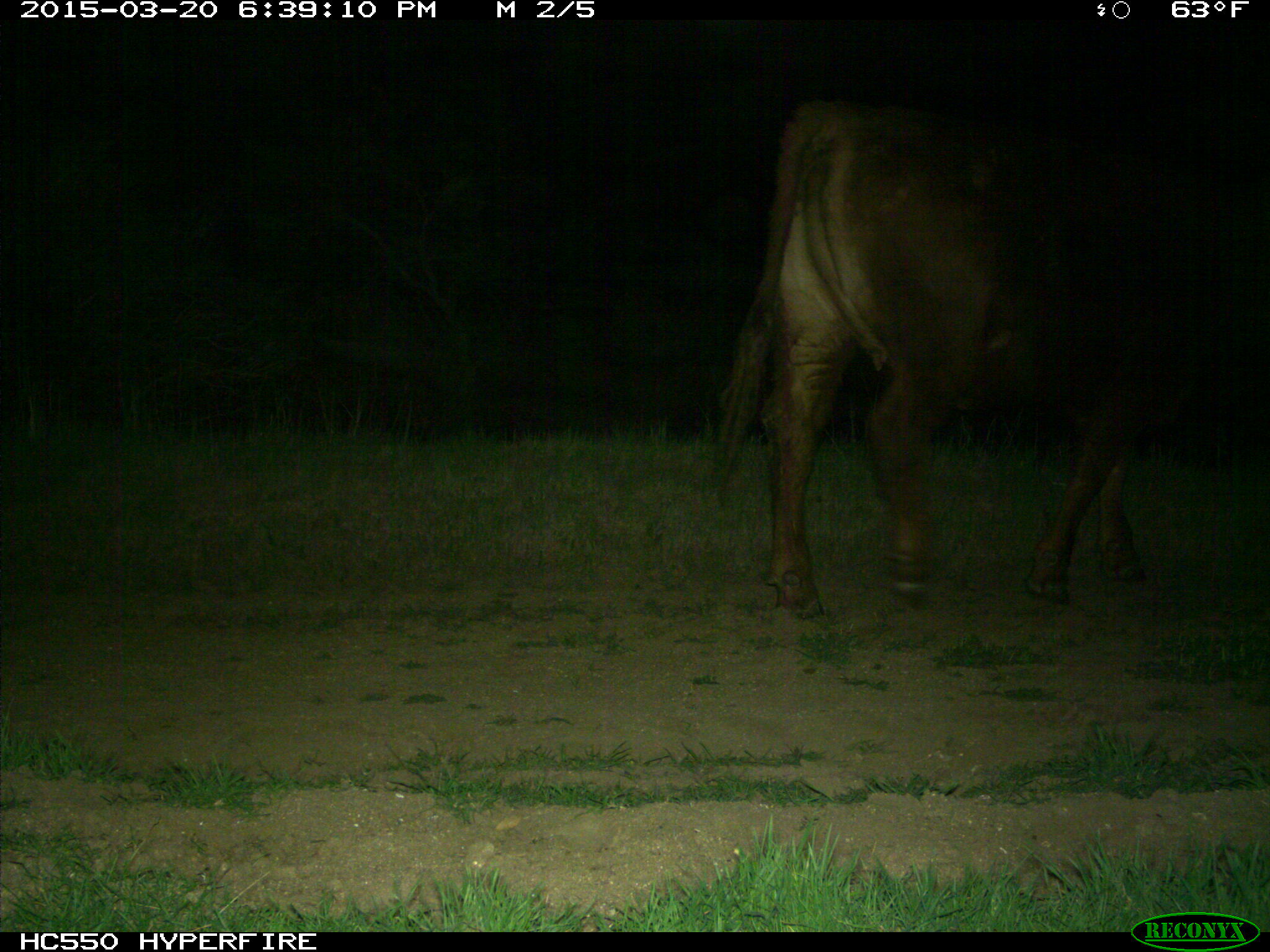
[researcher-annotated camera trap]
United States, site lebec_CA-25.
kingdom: Animalia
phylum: Chordata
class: Mammalia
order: Artiodactyla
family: Bovidae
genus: Bos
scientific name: Bos taurus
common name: domestic cow